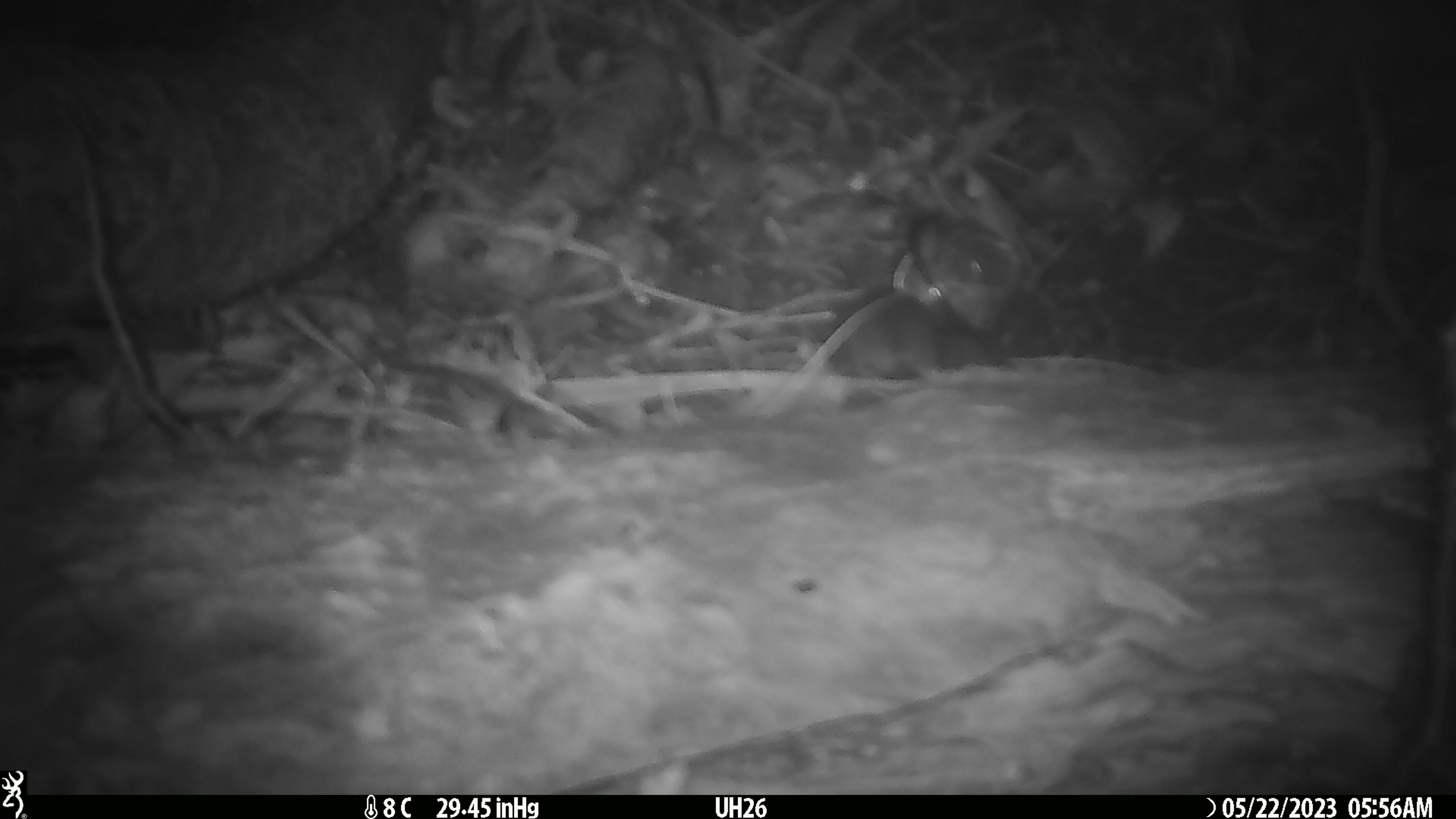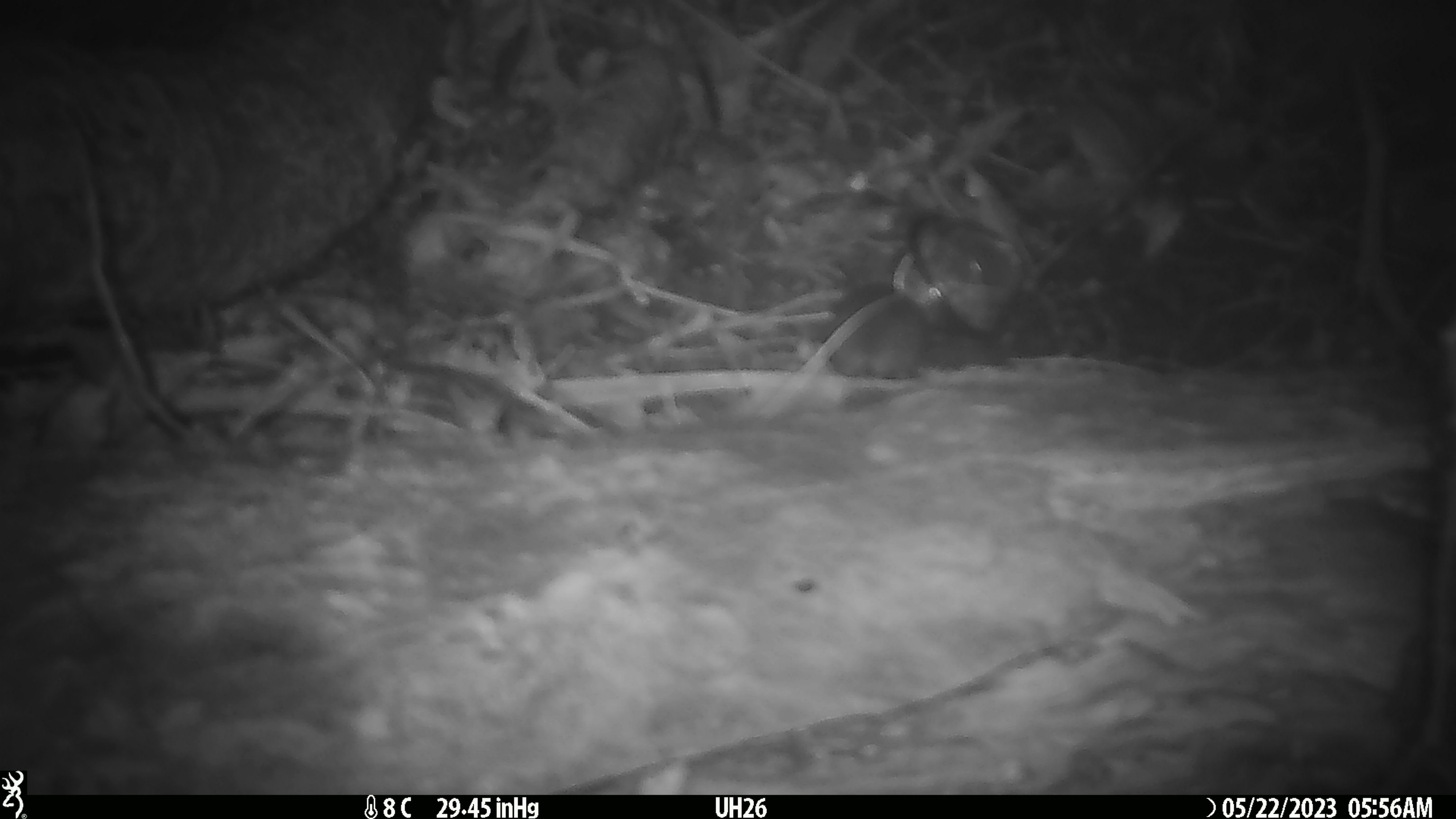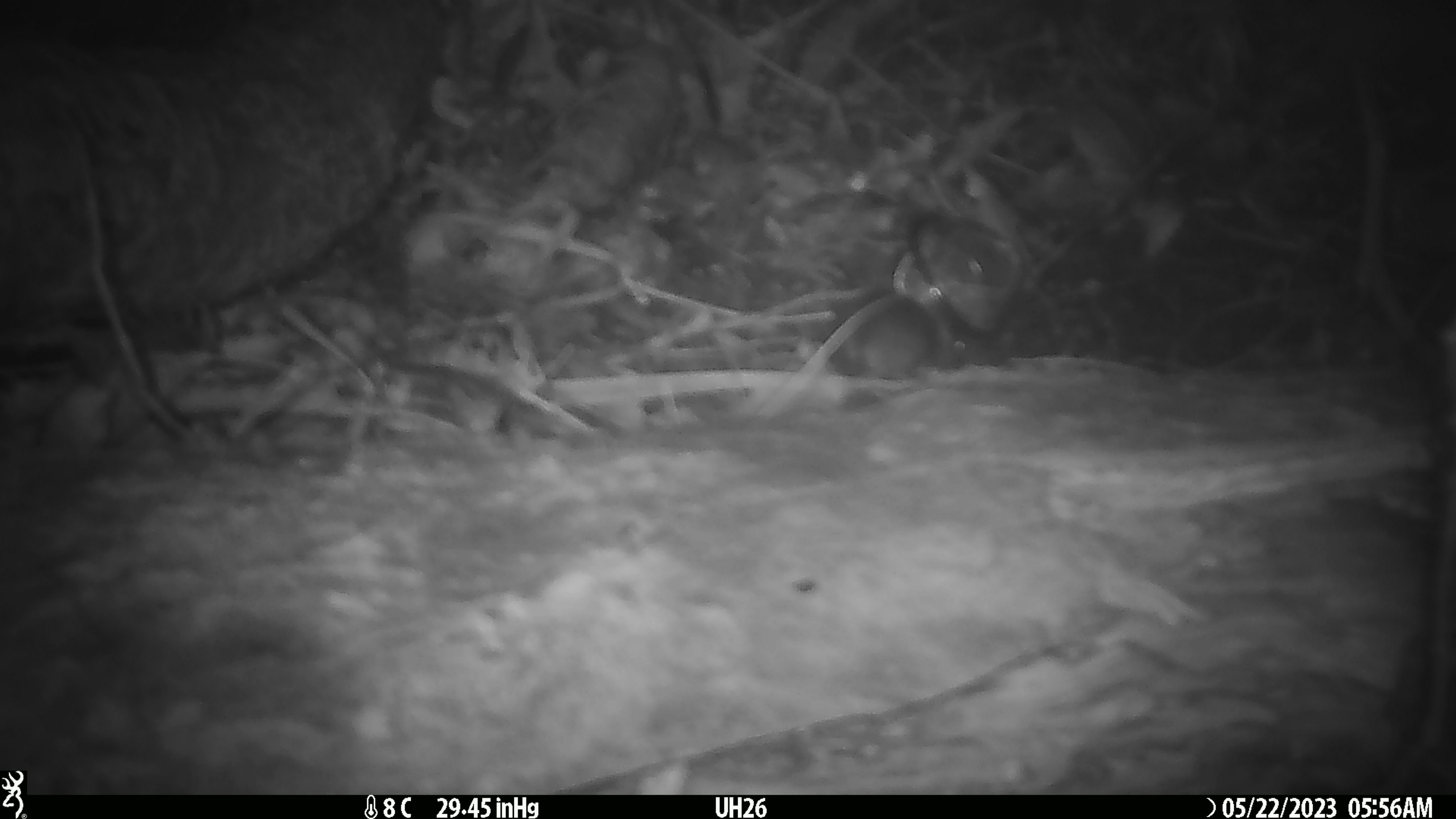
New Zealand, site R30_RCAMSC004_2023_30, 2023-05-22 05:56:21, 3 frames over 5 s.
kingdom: Animalia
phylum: Chordata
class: Mammalia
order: Rodentia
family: Muridae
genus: Mus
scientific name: Mus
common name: mouse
Mouse (Mus).